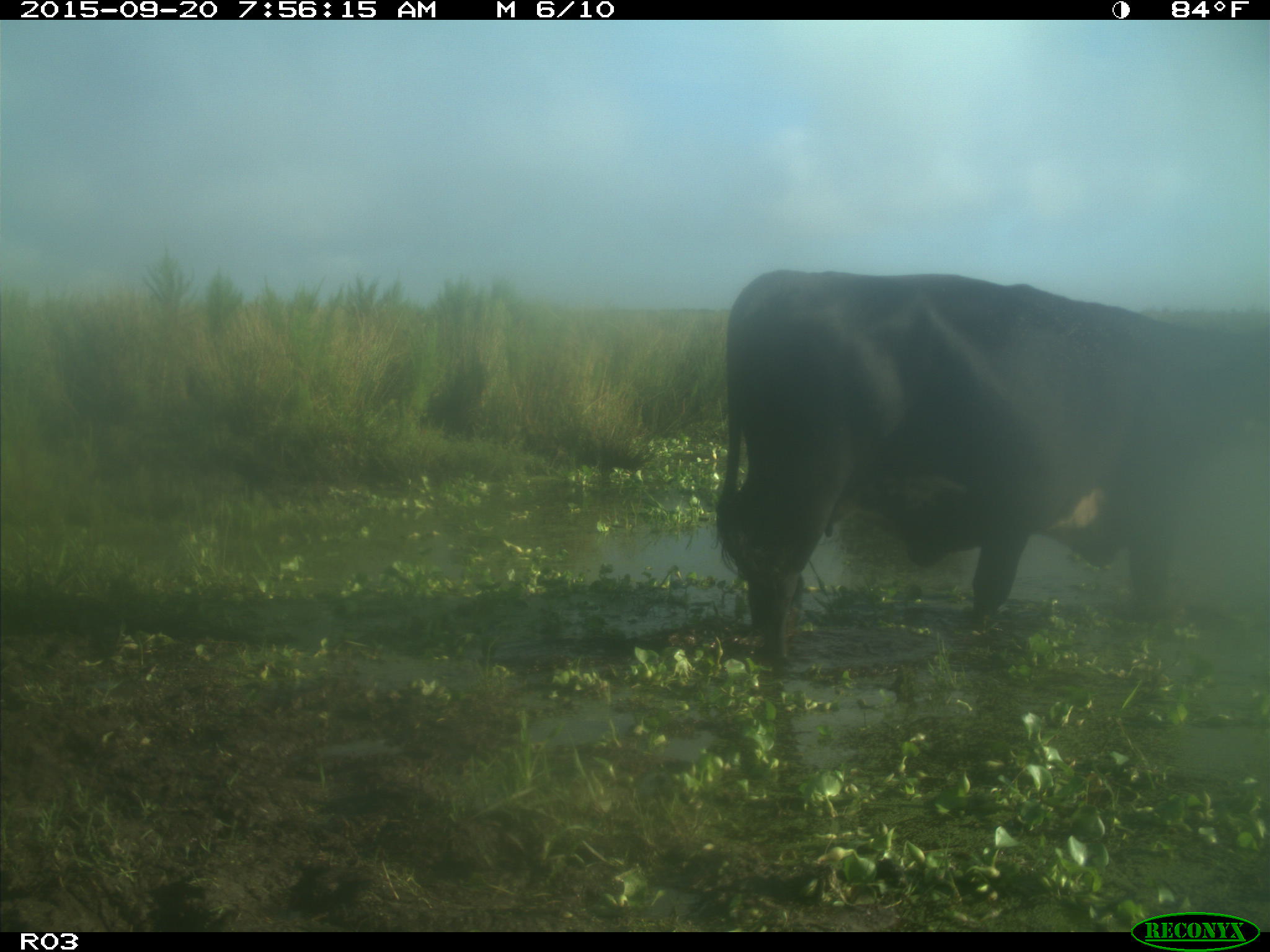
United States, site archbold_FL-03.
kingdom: Animalia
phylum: Chordata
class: Mammalia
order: Artiodactyla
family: Bovidae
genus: Bos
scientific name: Bos taurus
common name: domestic cow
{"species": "Bos taurus (domestic cow)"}